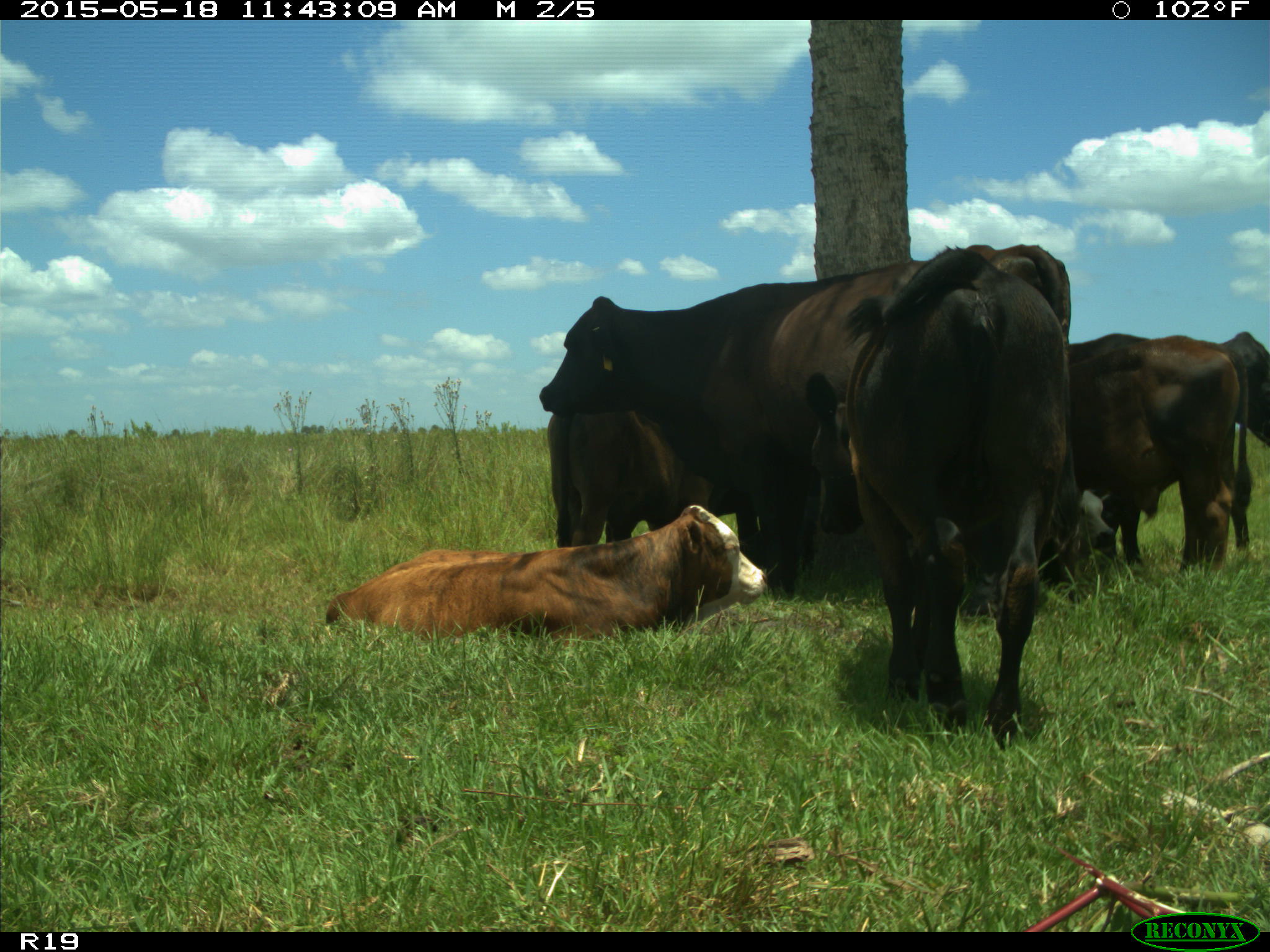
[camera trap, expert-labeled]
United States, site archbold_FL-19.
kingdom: Animalia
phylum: Chordata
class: Mammalia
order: Artiodactyla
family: Bovidae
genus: Bos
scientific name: Bos taurus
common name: domestic cow